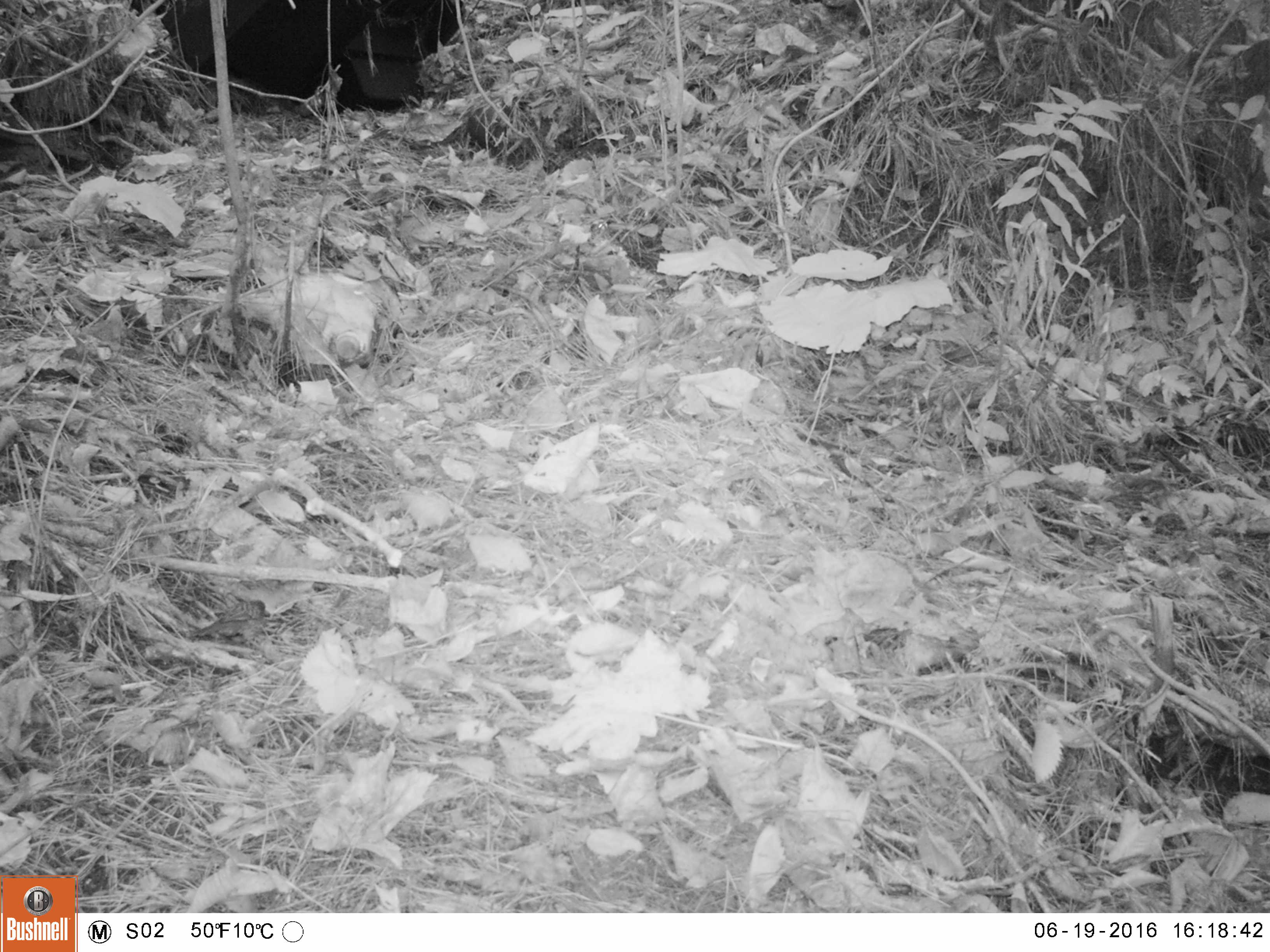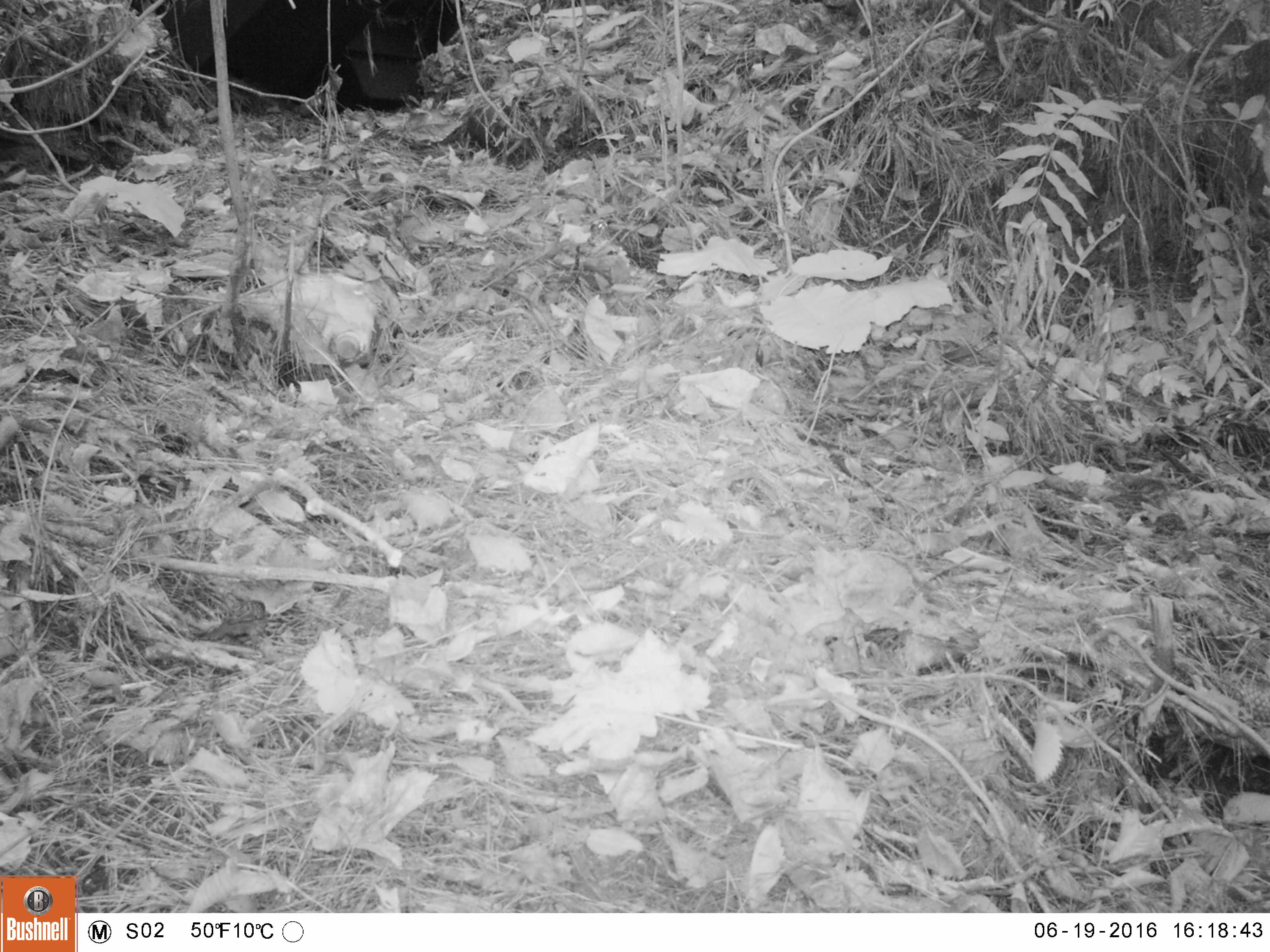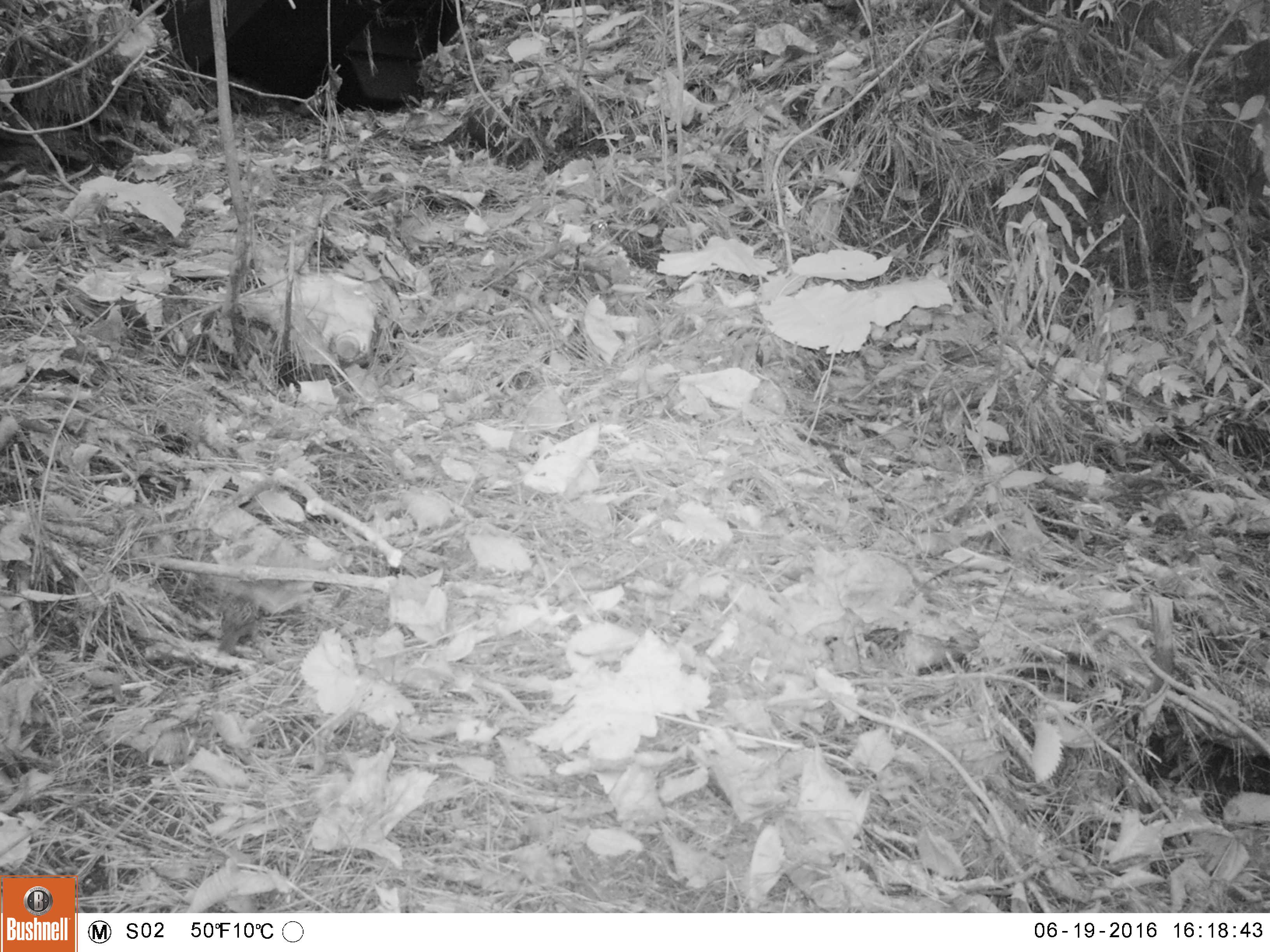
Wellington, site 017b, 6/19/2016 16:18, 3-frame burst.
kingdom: Animalia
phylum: Chordata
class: Aves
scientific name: Aves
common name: bird